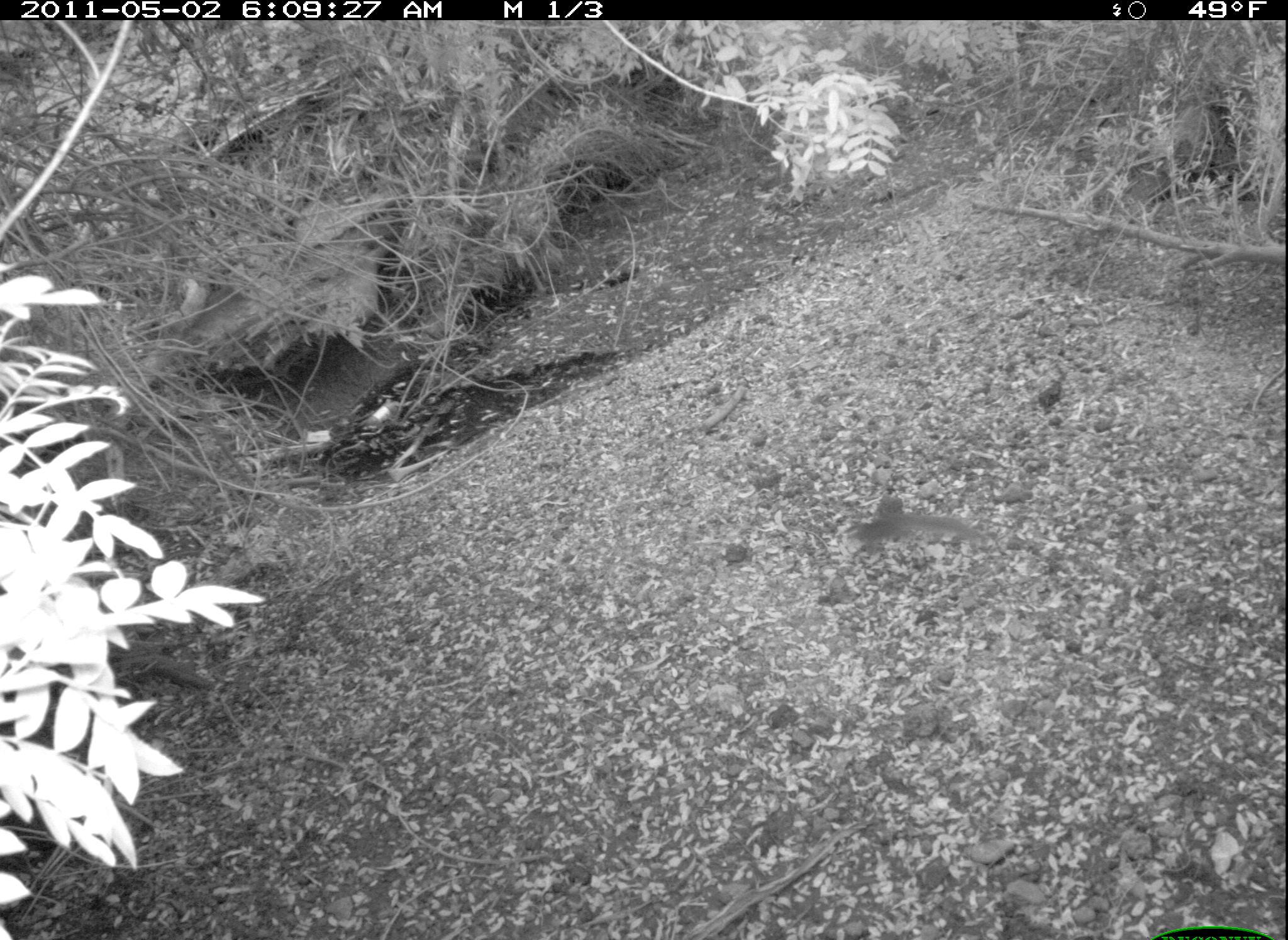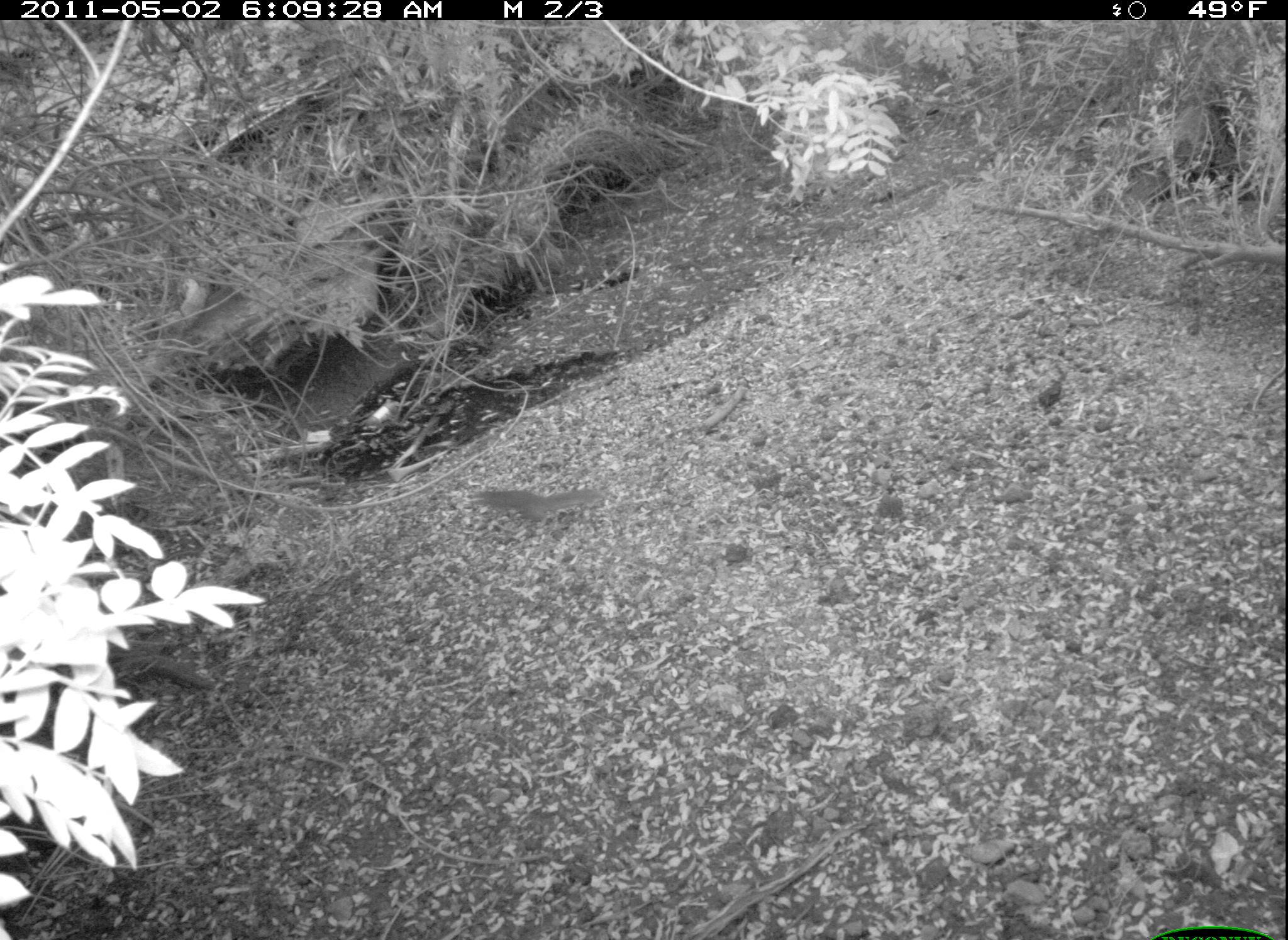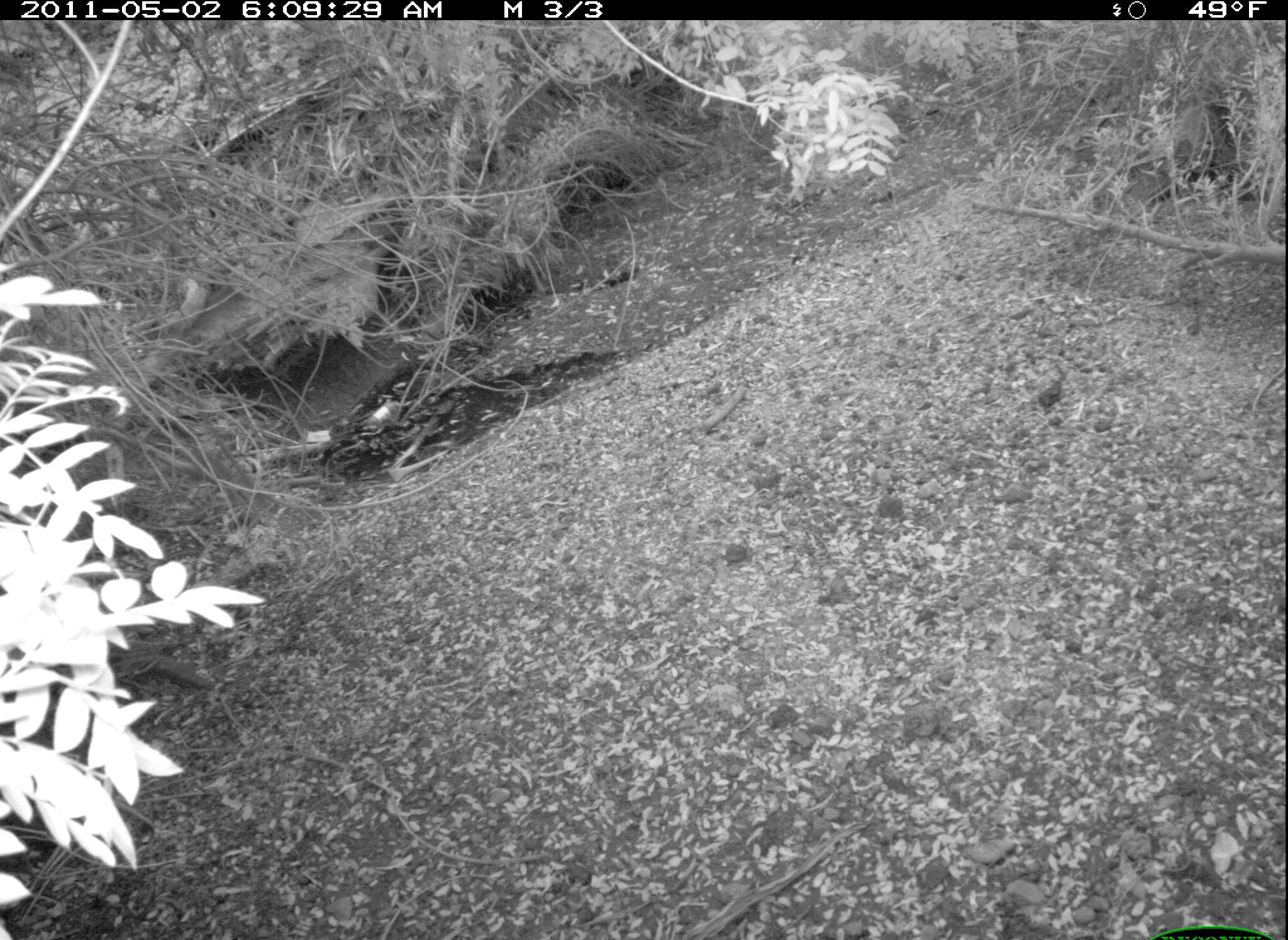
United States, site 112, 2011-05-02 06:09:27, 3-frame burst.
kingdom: Animalia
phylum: Chordata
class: Mammalia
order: Rodentia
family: Sciuridae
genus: Sciurus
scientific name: Sciurus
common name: squirrel